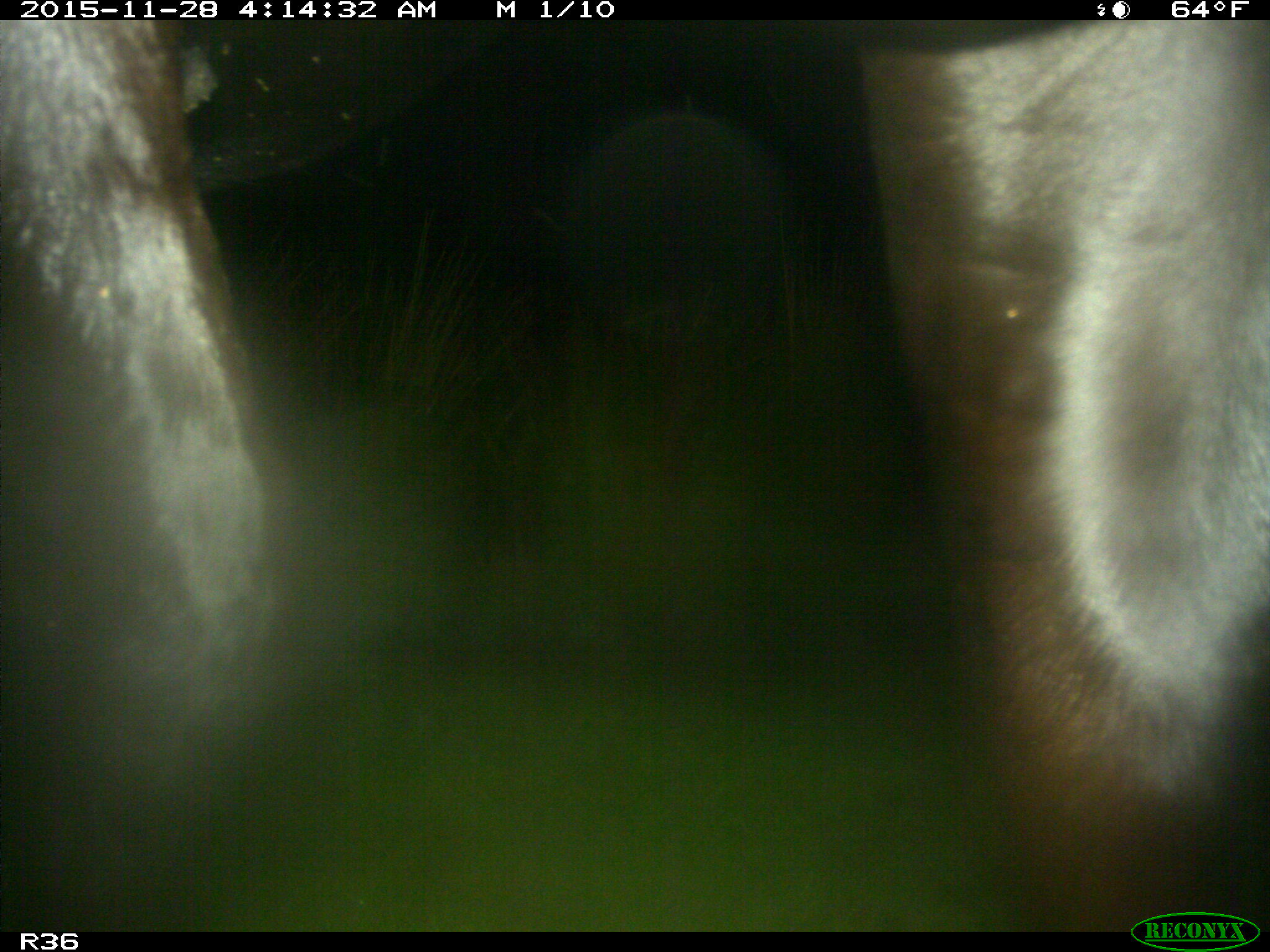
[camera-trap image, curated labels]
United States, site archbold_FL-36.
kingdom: Animalia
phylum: Chordata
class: Mammalia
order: Artiodactyla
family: Bovidae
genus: Bos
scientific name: Bos taurus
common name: domestic cow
Bos taurus (domestic cow).